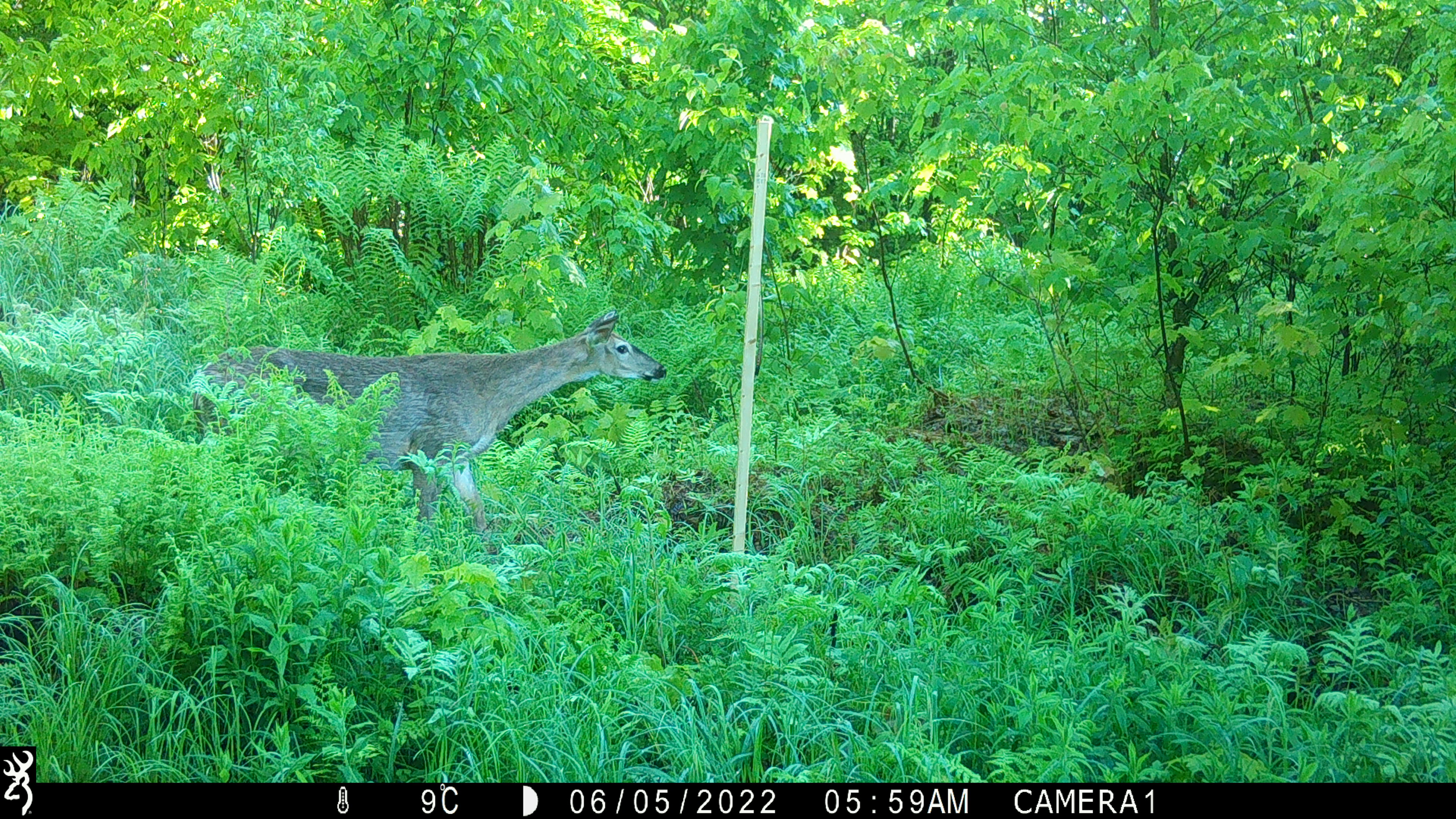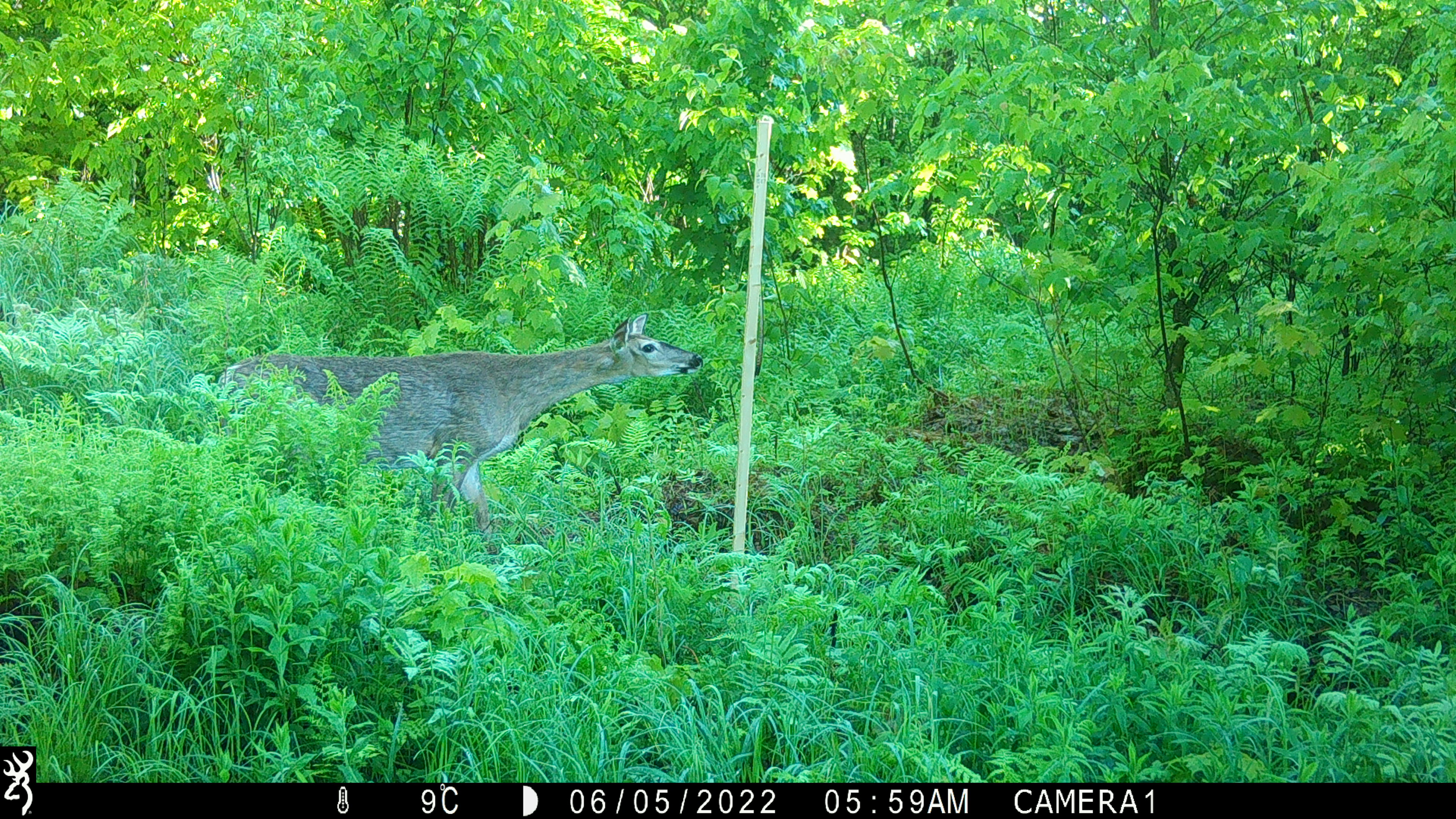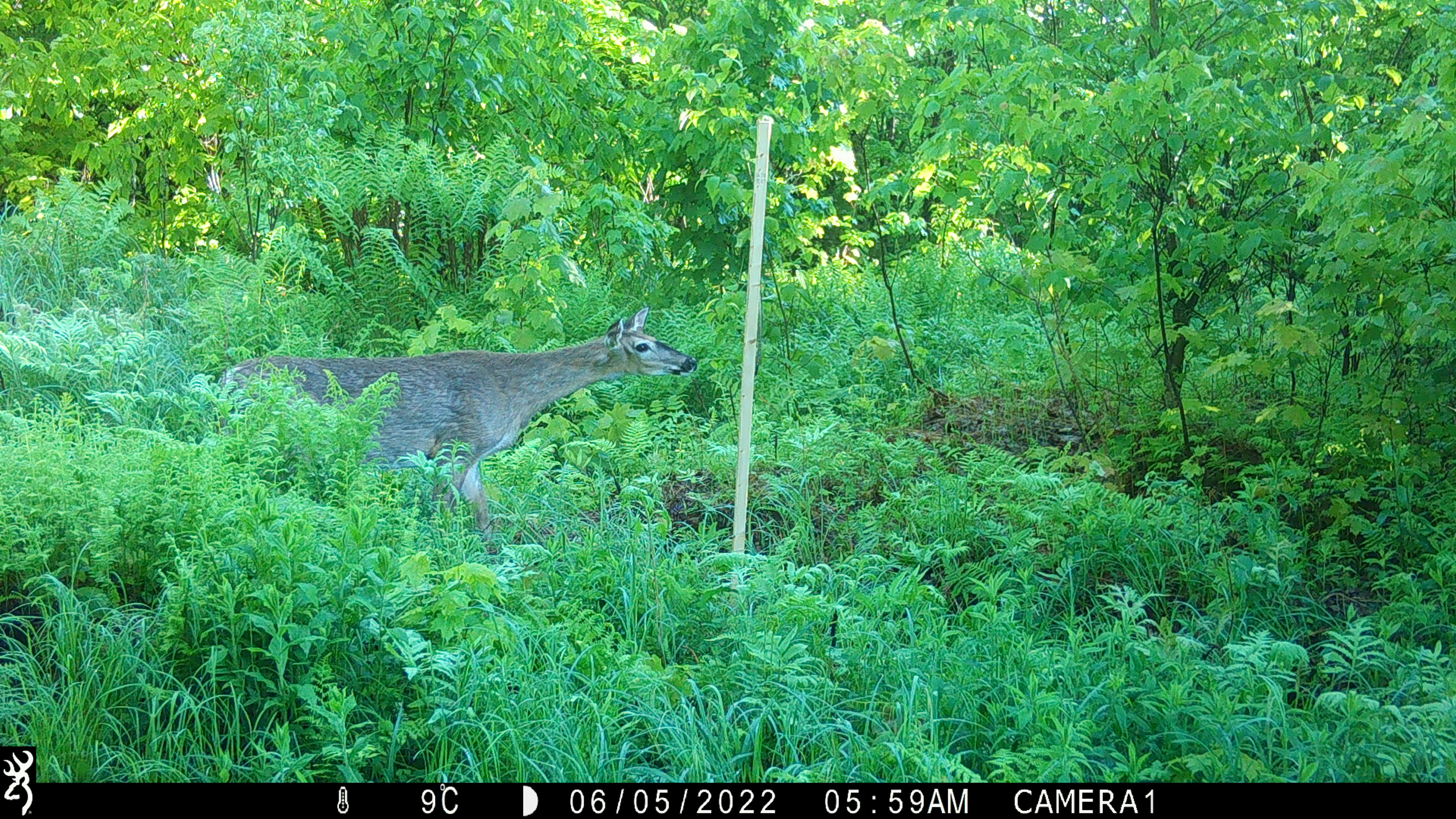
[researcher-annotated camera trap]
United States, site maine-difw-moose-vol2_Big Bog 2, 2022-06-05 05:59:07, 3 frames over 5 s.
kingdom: Animalia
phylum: Chordata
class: Mammalia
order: Artiodactyla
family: Cervidae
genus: Odocoileus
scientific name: Odocoileus virginianus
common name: white-tailed deer